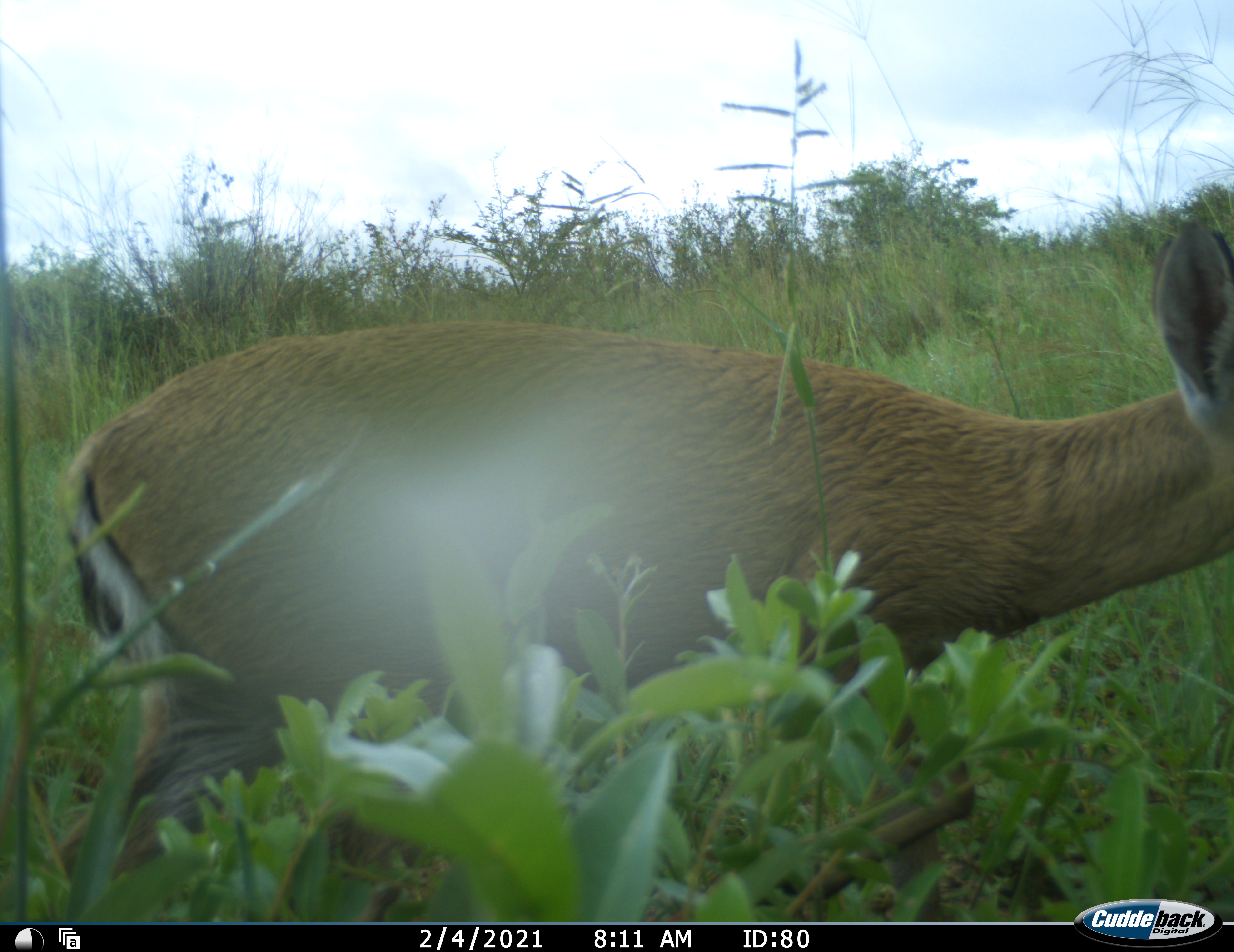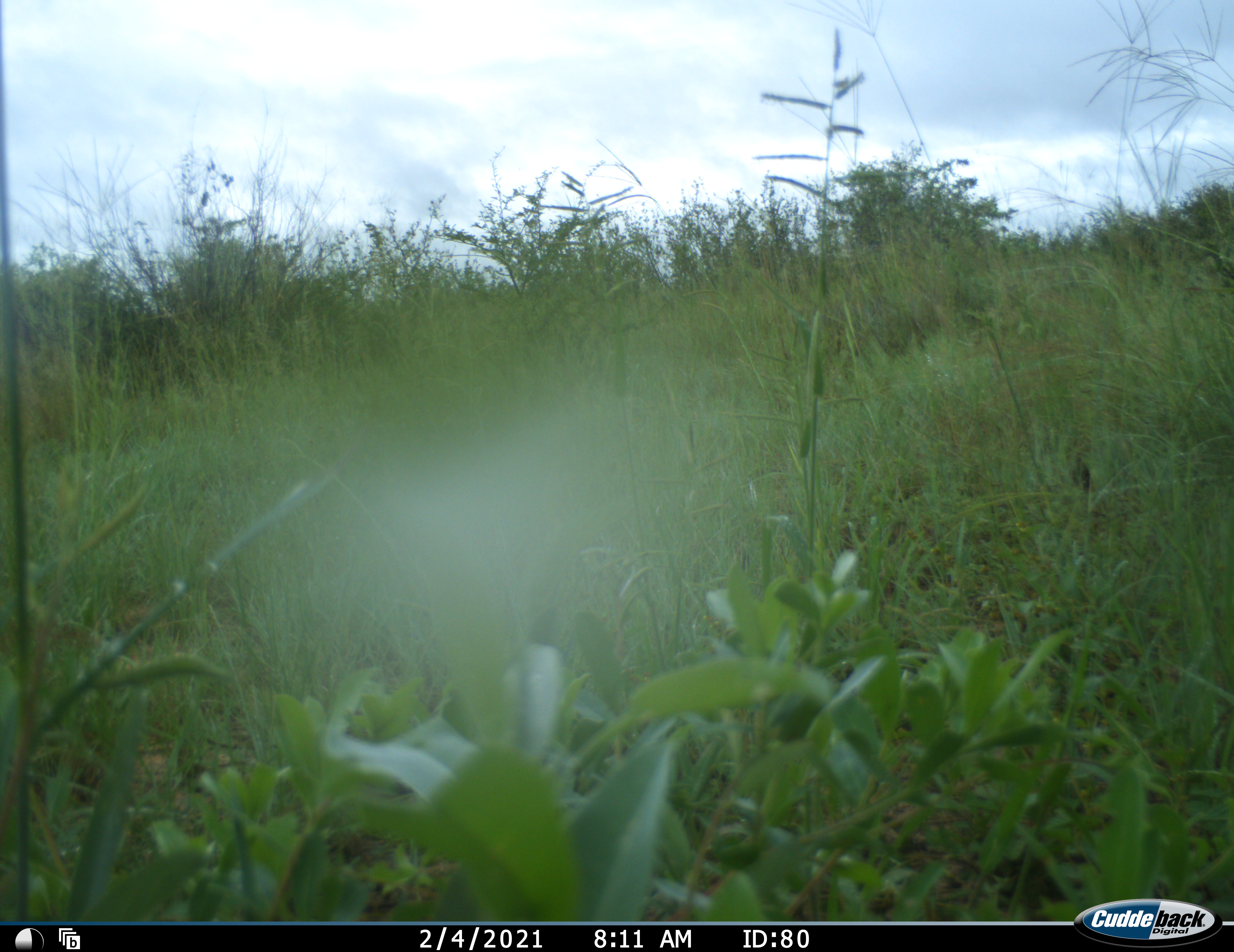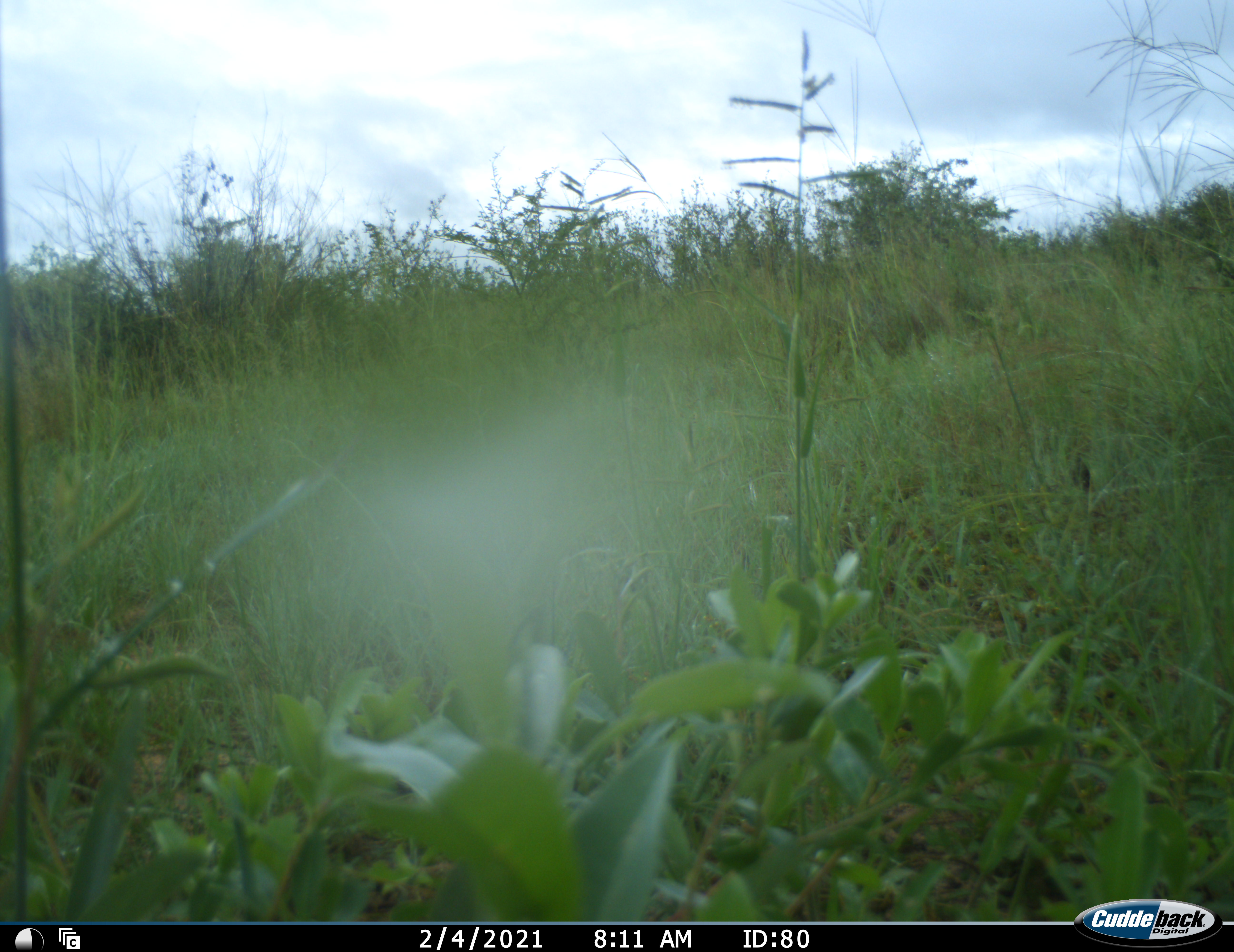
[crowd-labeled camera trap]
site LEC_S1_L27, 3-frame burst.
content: unidentified animal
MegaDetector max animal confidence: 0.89